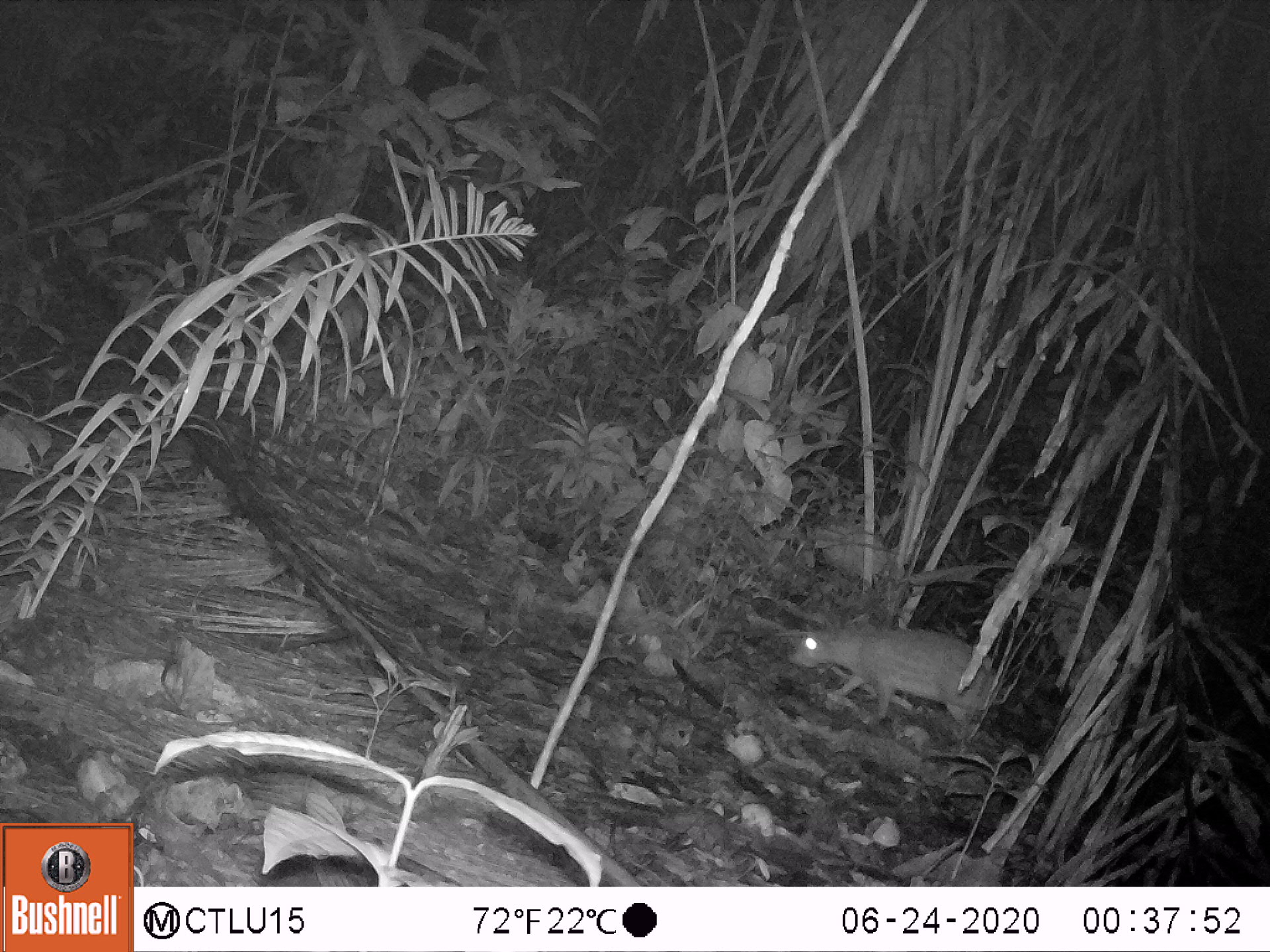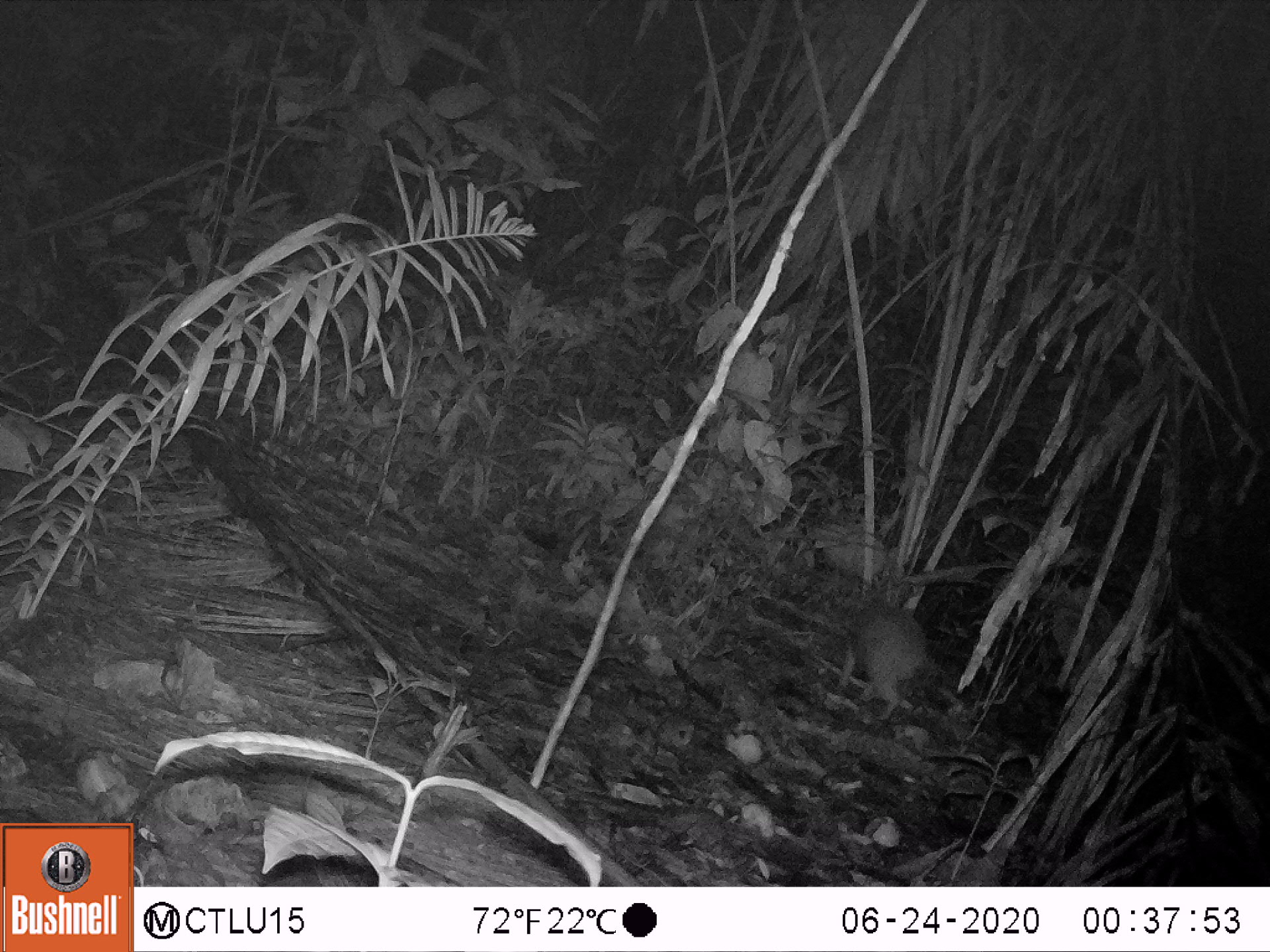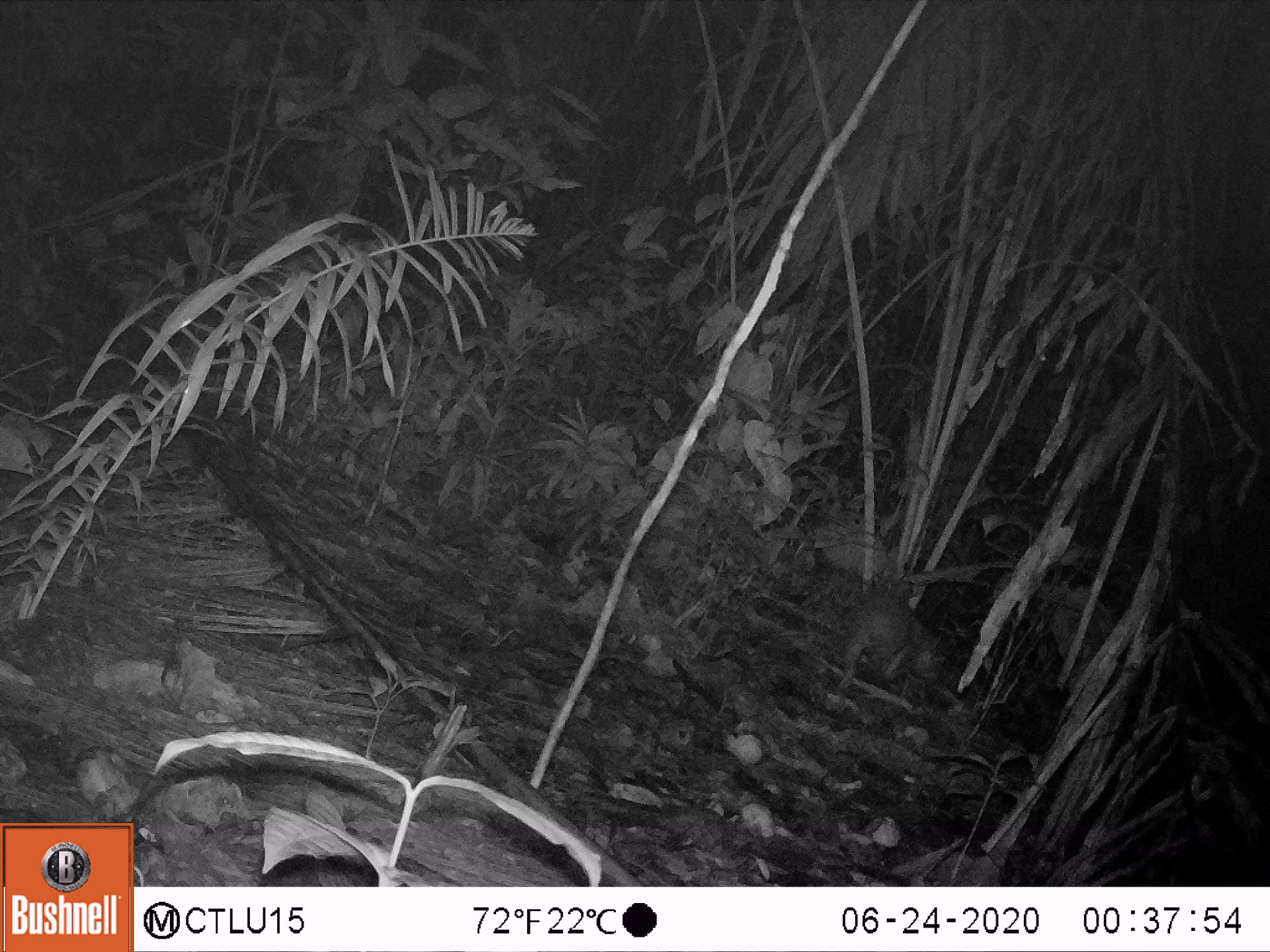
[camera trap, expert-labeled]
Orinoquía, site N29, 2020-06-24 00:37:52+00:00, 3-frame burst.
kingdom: Animalia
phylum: Chordata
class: Mammalia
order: Rodentia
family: Cuniculidae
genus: Cuniculus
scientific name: Cuniculus paca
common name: spotted paca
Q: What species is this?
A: Spotted paca (Cuniculus paca).